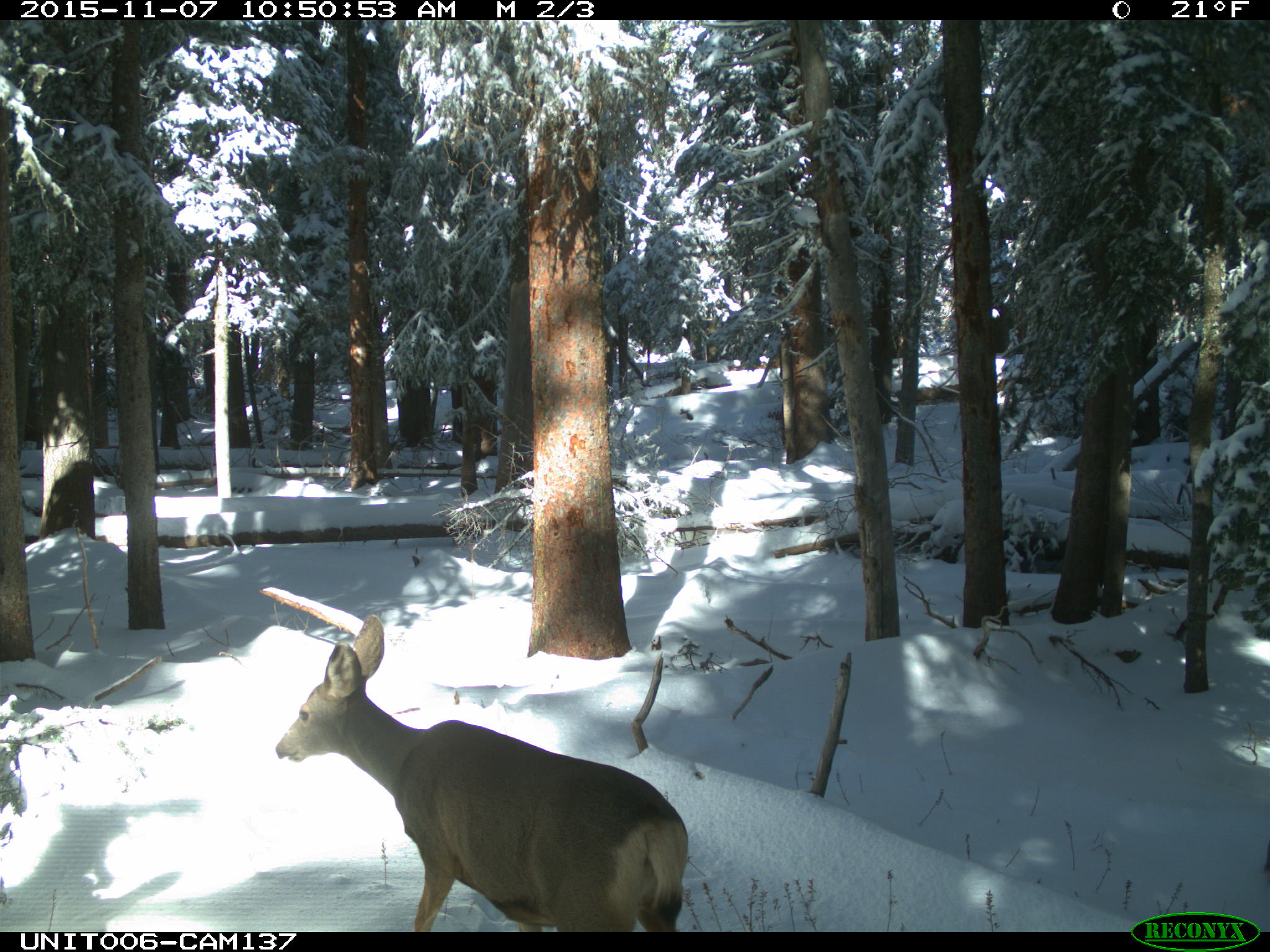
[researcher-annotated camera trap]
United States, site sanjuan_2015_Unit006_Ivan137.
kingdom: Animalia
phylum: Chordata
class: Mammalia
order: Artiodactyla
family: Cervidae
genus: Odocoileus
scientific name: Odocoileus hemionus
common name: mule deer